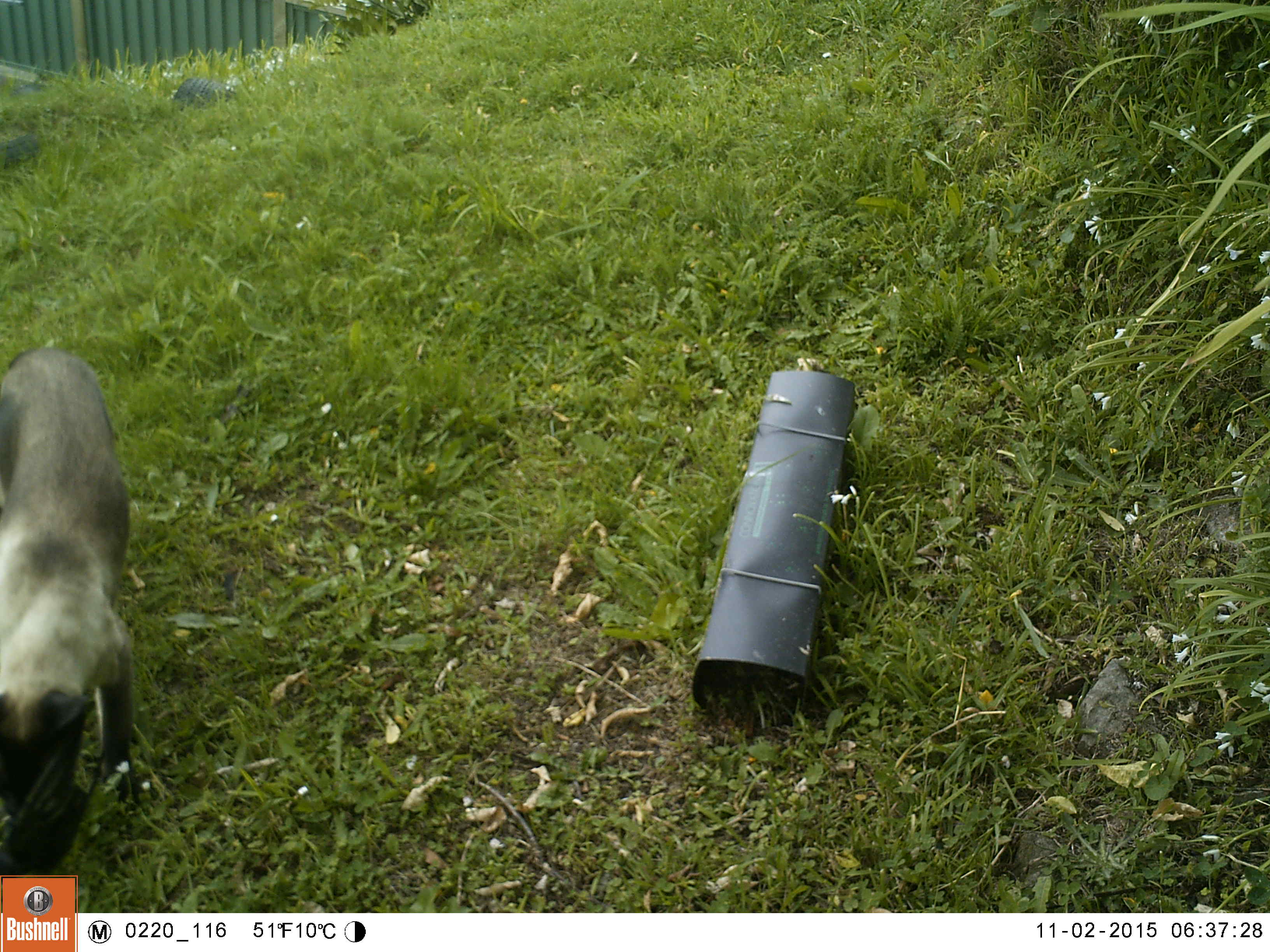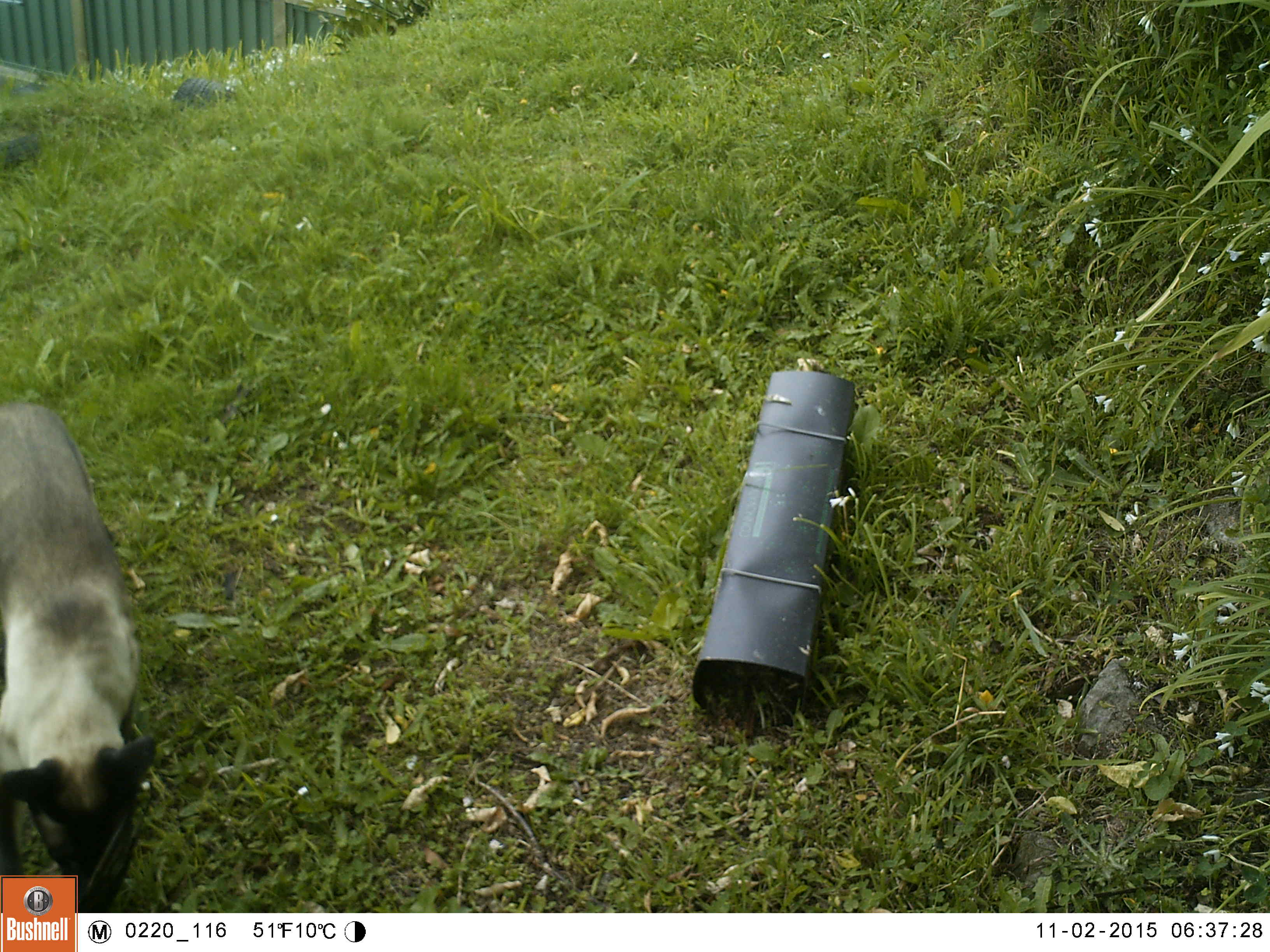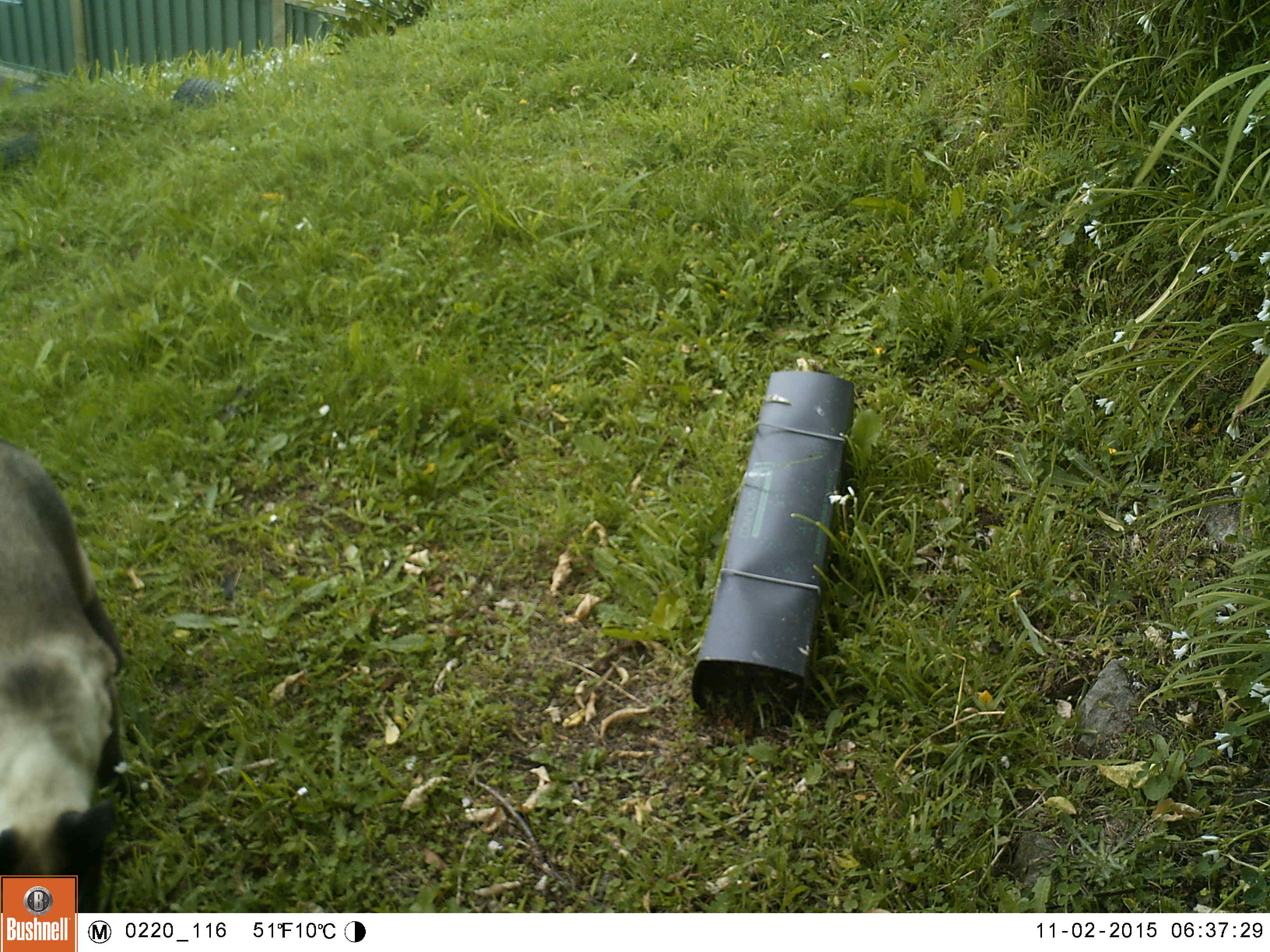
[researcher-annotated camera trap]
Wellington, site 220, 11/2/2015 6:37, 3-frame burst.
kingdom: Animalia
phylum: Chordata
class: Mammalia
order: Carnivora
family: Felidae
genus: Felis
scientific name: Felis catus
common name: cat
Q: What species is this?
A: Cat (Felis catus).